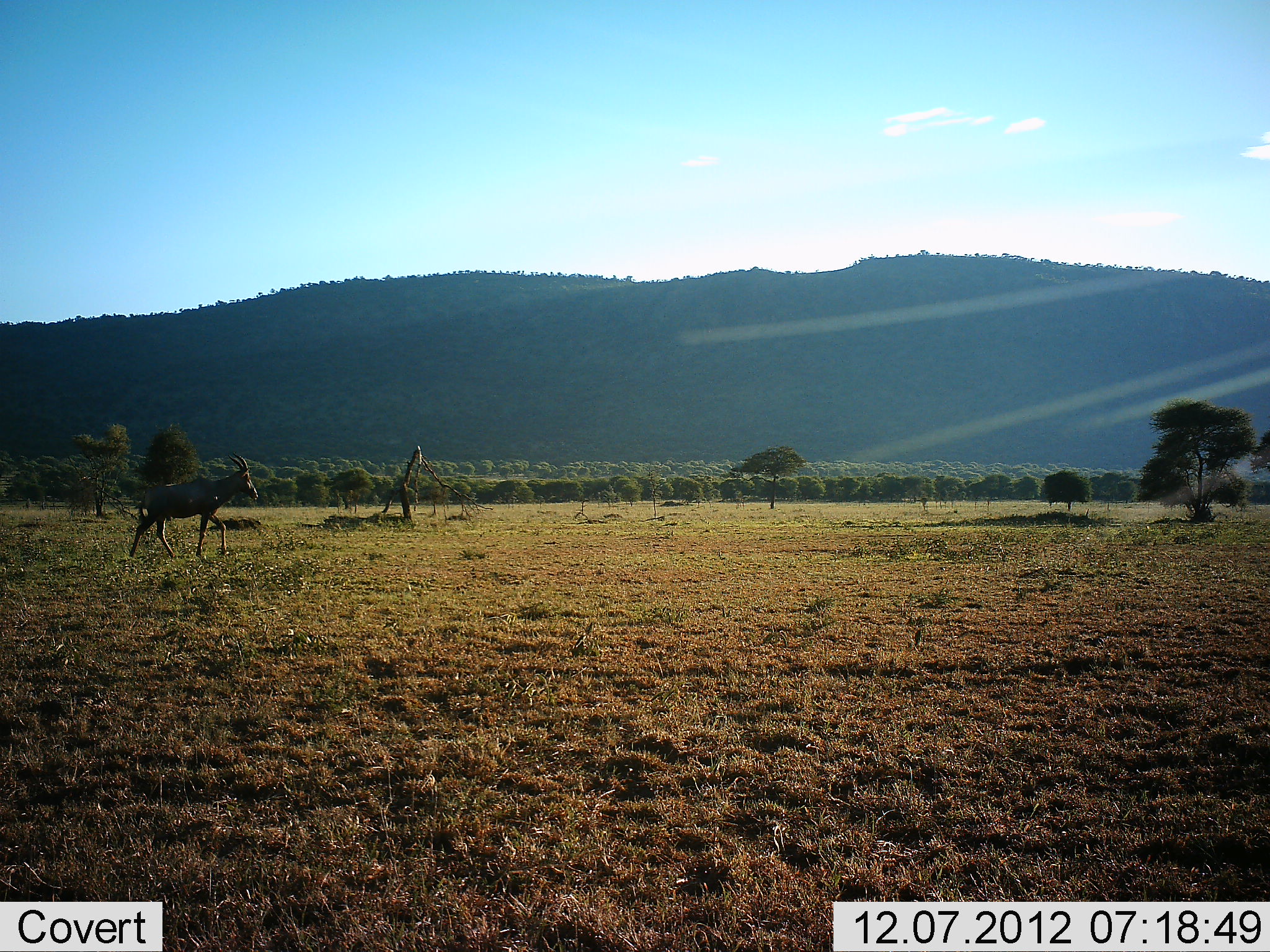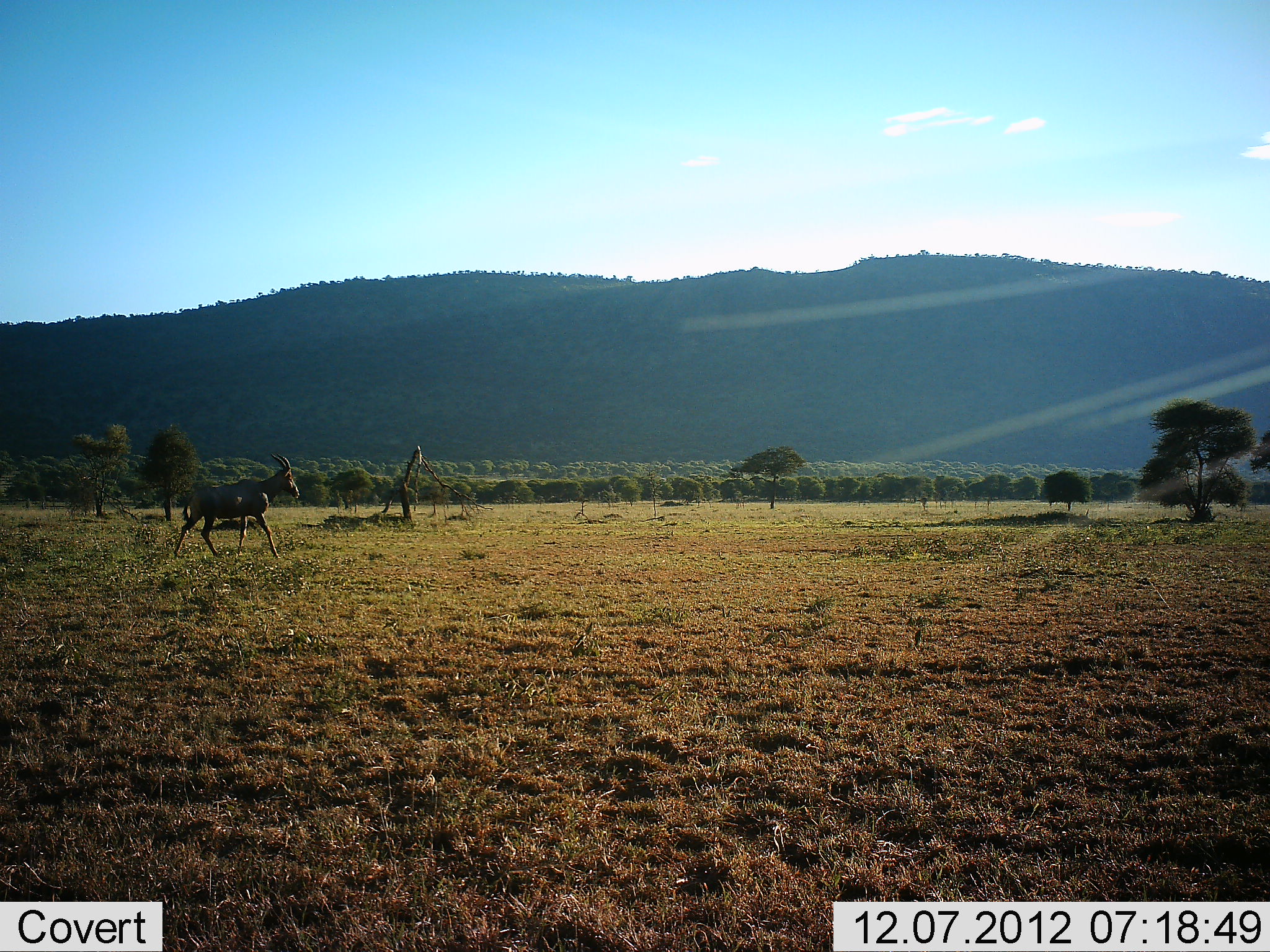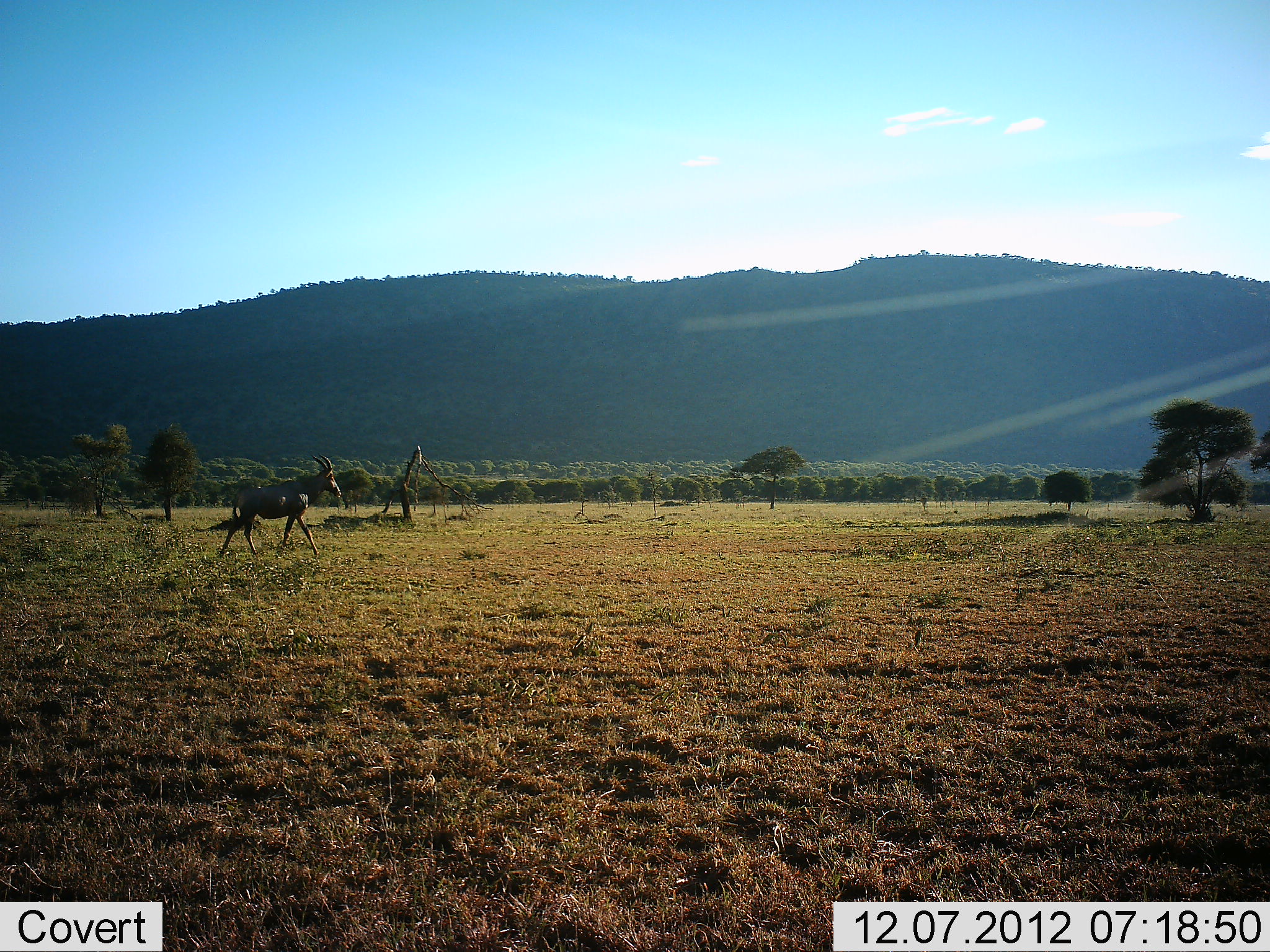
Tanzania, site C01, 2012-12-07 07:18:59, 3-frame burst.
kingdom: Animalia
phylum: Chordata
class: Mammalia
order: Artiodactyla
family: Bovidae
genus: Damaliscus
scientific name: Damaliscus lunatus jimela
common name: topi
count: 1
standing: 4%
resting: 0%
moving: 100%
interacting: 0%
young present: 0%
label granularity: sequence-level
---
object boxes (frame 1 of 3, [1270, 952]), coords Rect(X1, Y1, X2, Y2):
animal: Rect(129, 453, 259, 558)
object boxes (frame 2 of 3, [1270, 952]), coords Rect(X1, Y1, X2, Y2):
animal: Rect(174, 453, 299, 559)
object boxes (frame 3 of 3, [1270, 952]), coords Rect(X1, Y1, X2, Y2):
animal: Rect(220, 453, 341, 556)